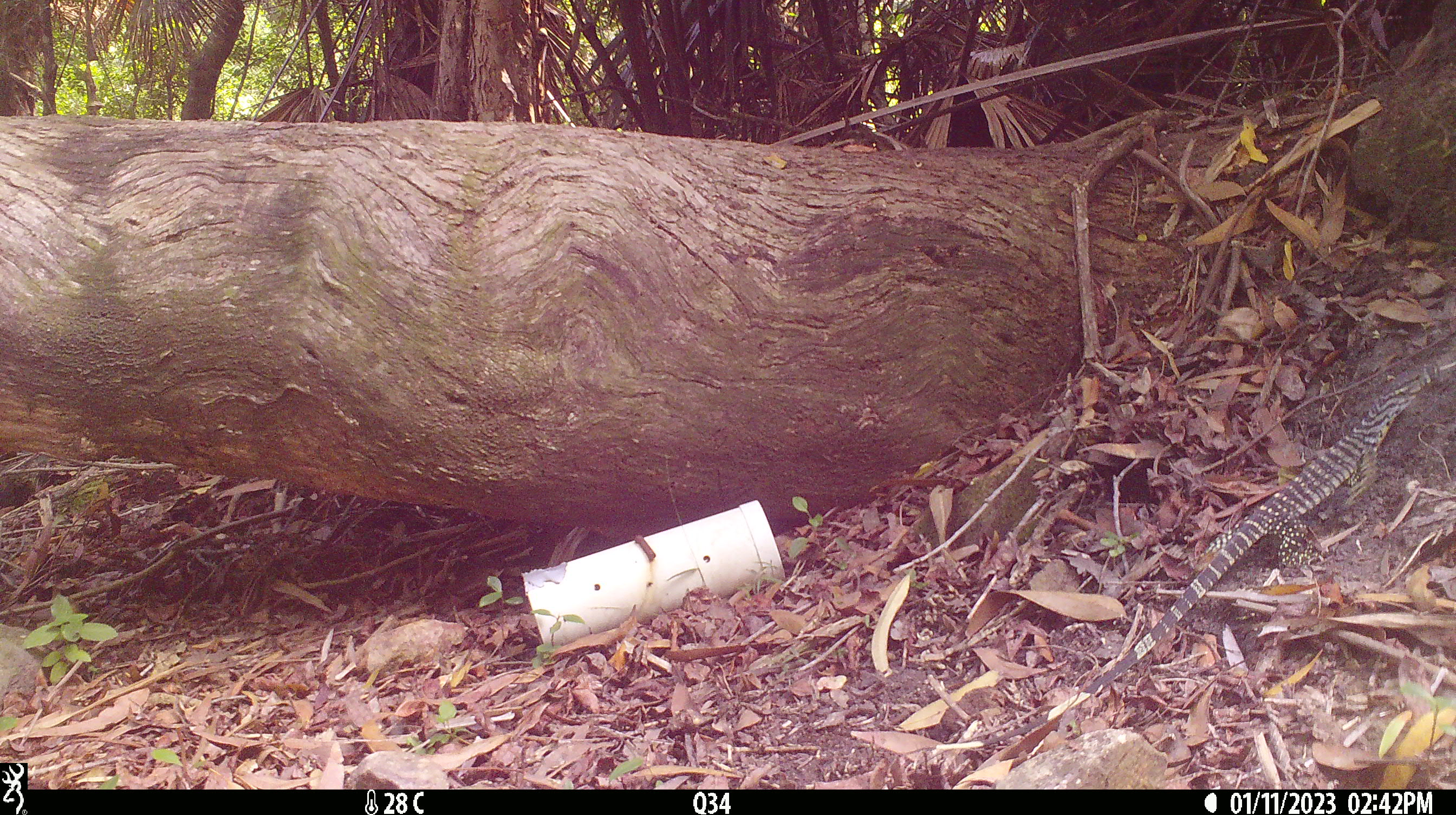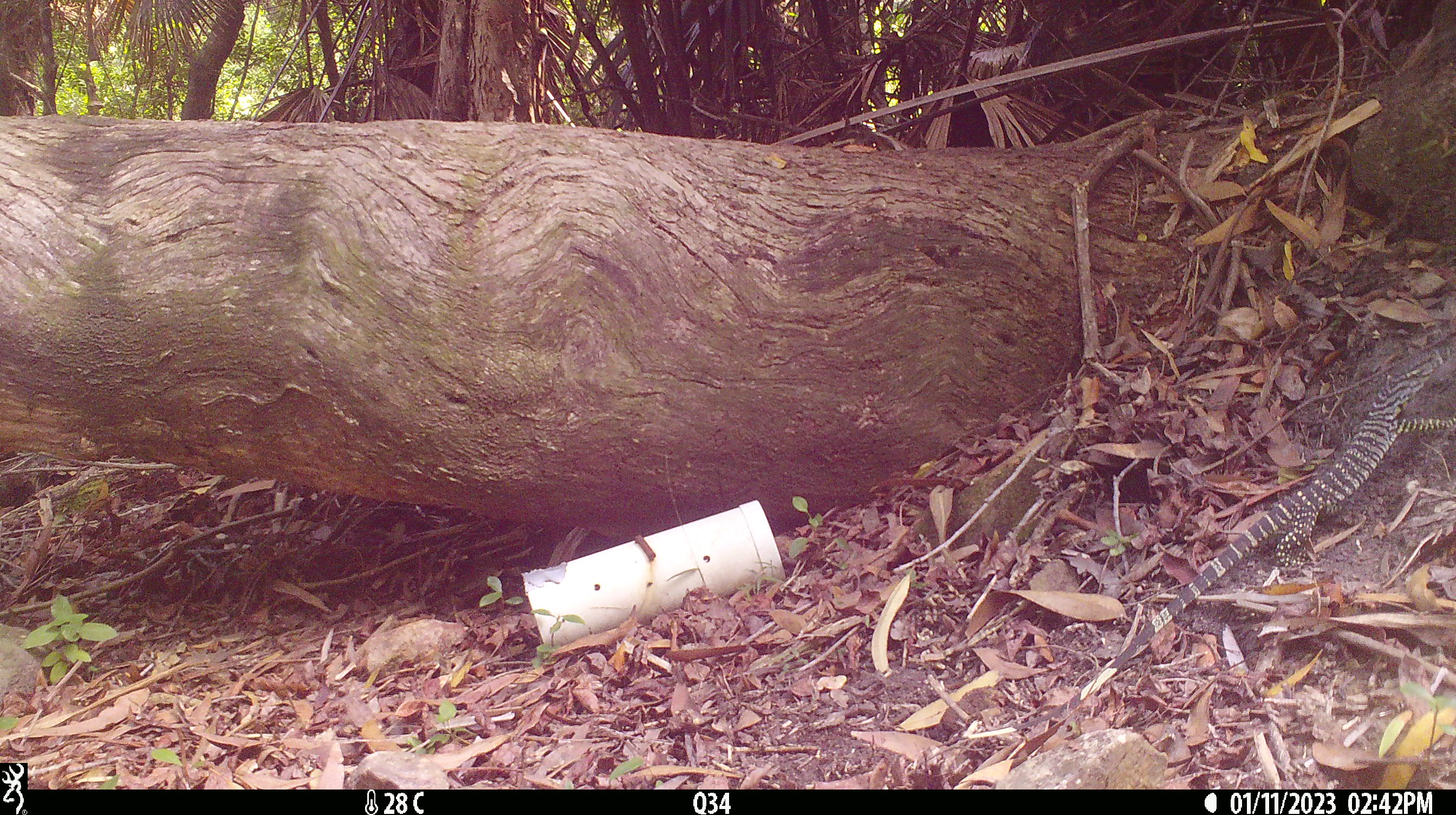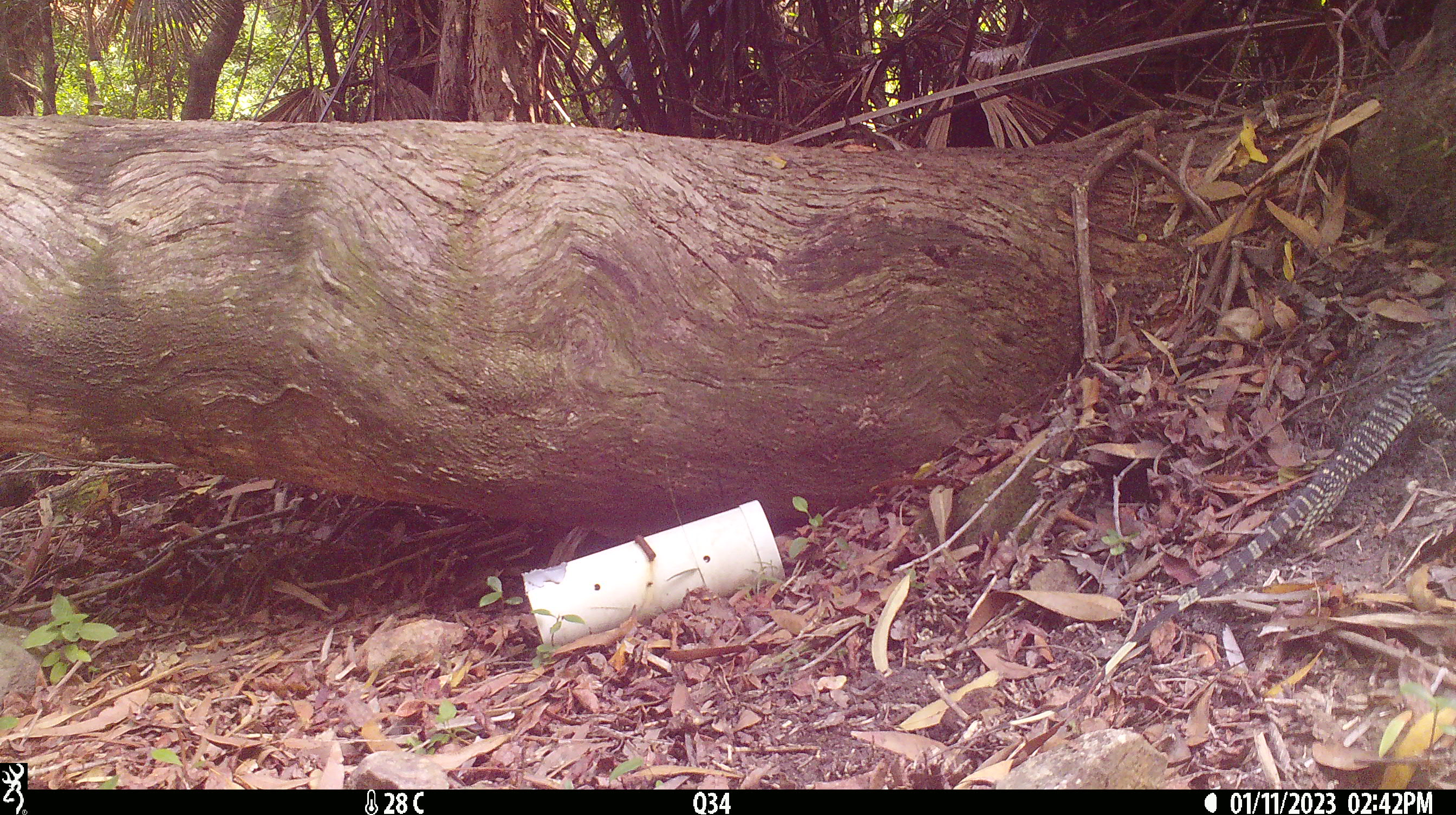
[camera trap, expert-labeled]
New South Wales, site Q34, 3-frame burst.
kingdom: Animalia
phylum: Chordata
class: Reptilia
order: Squamata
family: Varanidae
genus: Varanus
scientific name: Varanus varius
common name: lace monitor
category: goanna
Goanna (lace monitor) (Varanus varius).